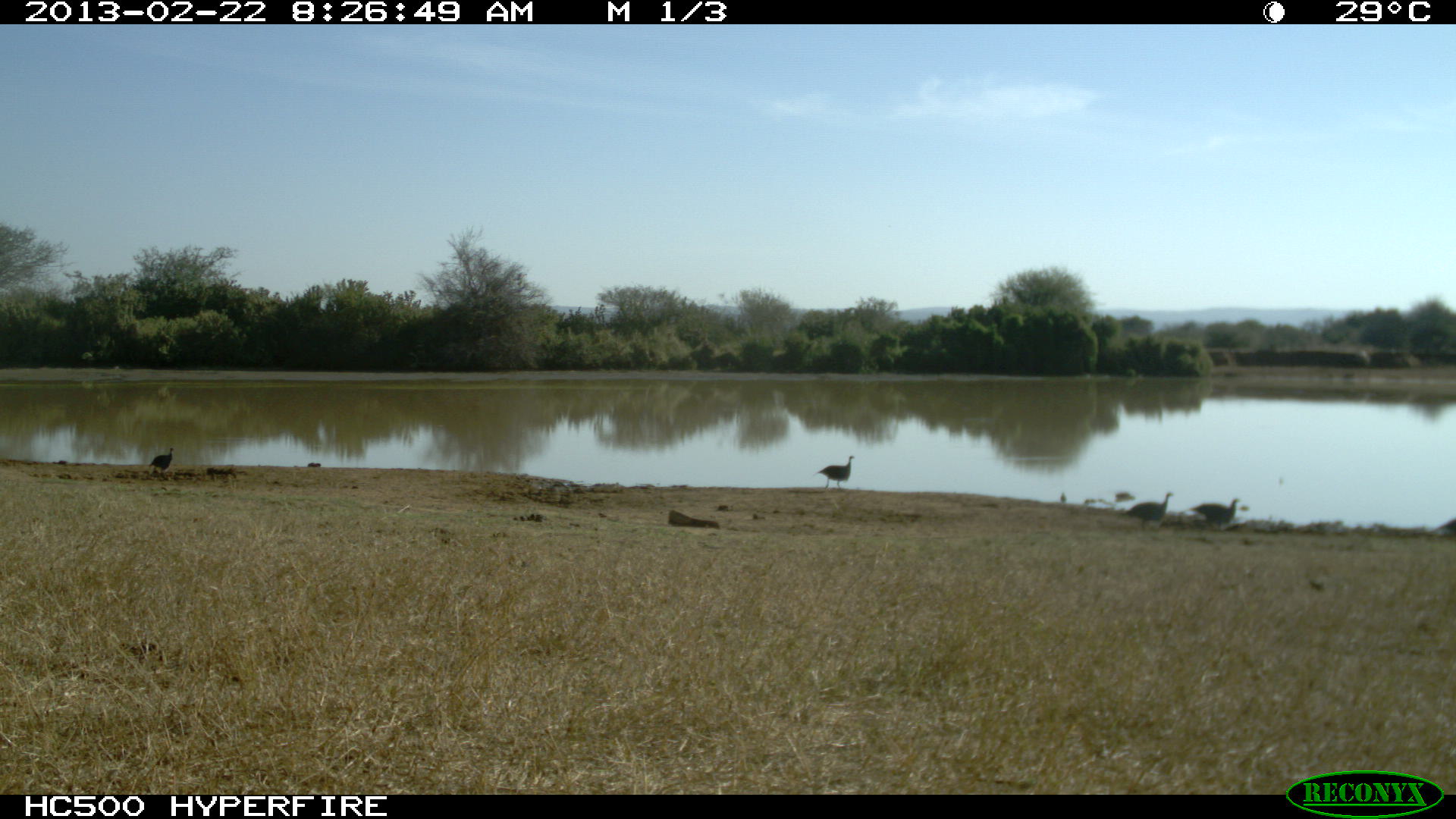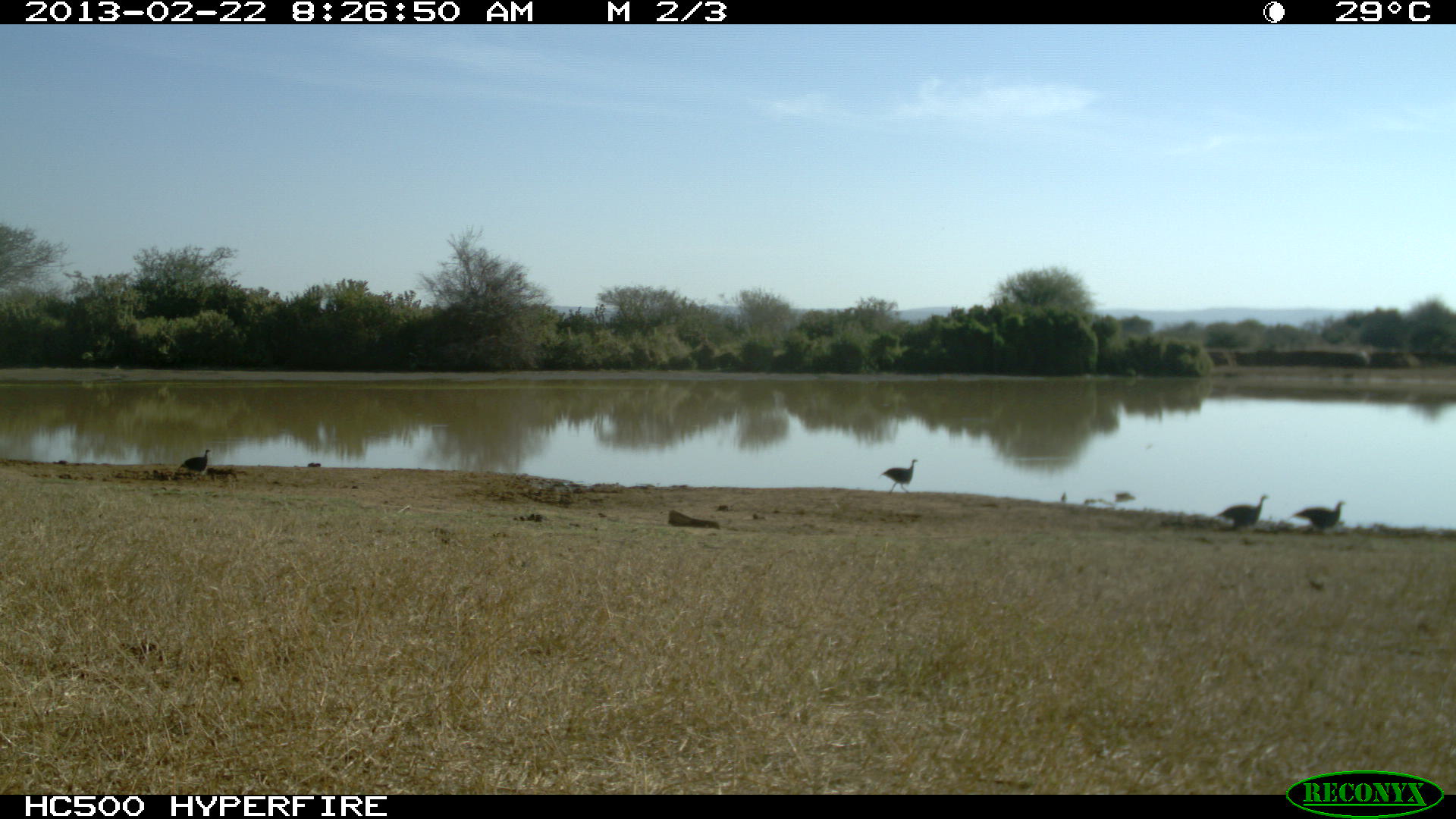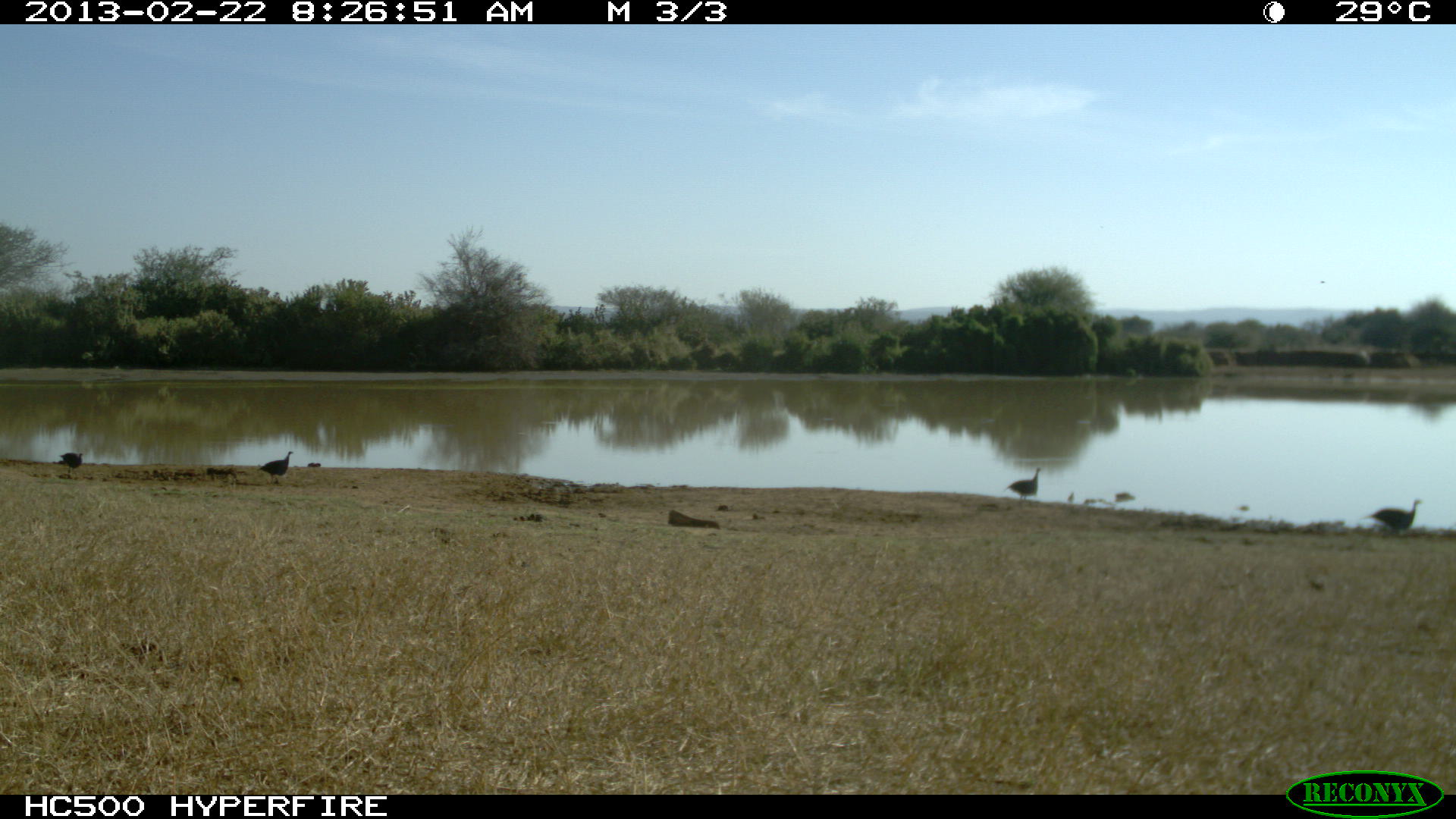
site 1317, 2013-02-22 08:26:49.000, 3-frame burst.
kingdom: Animalia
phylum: Chordata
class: Aves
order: Galliformes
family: Numididae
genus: Acryllium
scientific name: Acryllium vulturinum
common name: vulturine guineafowl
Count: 5.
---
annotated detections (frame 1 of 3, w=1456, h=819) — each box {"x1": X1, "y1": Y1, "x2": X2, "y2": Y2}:
acryllium vulturinum: {"x1": 1118, "y1": 492, "x2": 1175, "y2": 533}; {"x1": 1191, "y1": 498, "x2": 1241, "y2": 532}; {"x1": 816, "y1": 455, "x2": 855, "y2": 493}; {"x1": 147, "y1": 446, "x2": 175, "y2": 479}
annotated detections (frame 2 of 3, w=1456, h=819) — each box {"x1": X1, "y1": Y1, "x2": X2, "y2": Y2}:
acryllium vulturinum: {"x1": 1215, "y1": 493, "x2": 1271, "y2": 532}; {"x1": 1289, "y1": 500, "x2": 1345, "y2": 537}; {"x1": 880, "y1": 458, "x2": 920, "y2": 496}; {"x1": 177, "y1": 449, "x2": 209, "y2": 479}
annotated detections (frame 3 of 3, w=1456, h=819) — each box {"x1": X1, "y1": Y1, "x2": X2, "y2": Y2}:
acryllium vulturinum: {"x1": 1362, "y1": 499, "x2": 1423, "y2": 539}; {"x1": 1003, "y1": 467, "x2": 1041, "y2": 507}; {"x1": 258, "y1": 450, "x2": 293, "y2": 485}; {"x1": 58, "y1": 452, "x2": 83, "y2": 479}